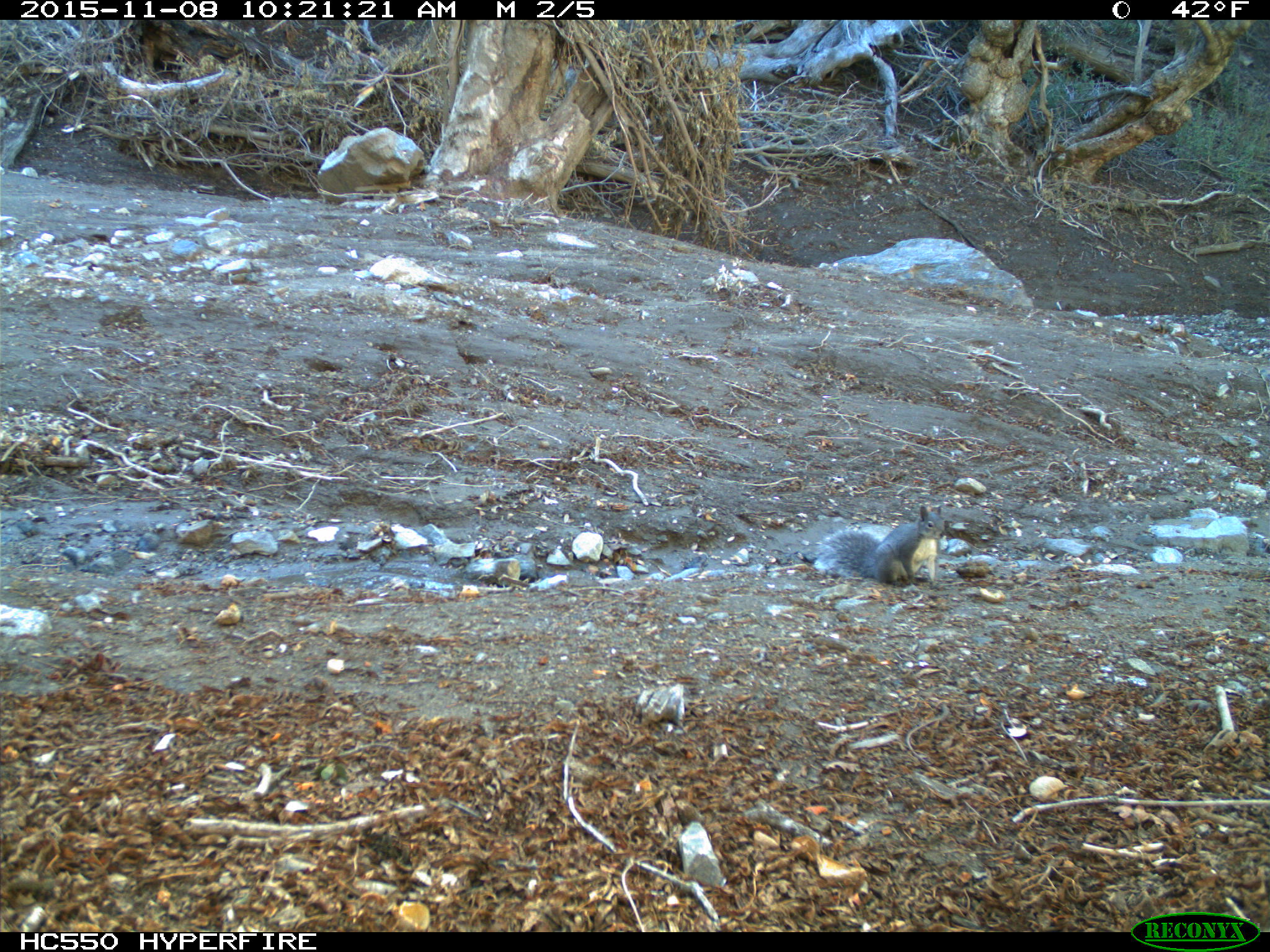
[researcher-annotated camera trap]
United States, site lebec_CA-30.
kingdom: Animalia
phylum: Chordata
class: Mammalia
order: Rodentia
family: Sciuridae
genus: Sciurus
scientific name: Sciurus carolinensis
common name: eastern gray squirrel